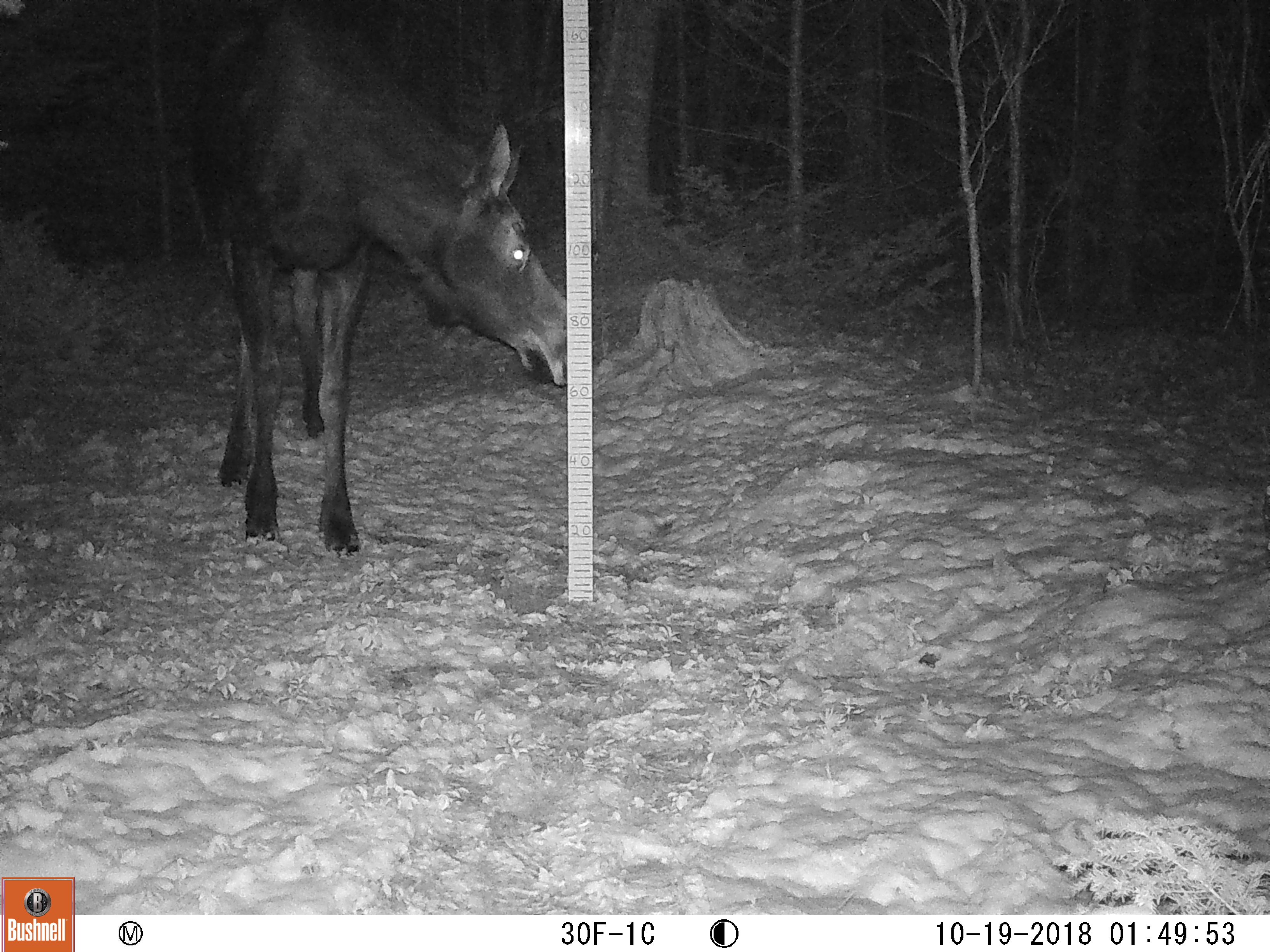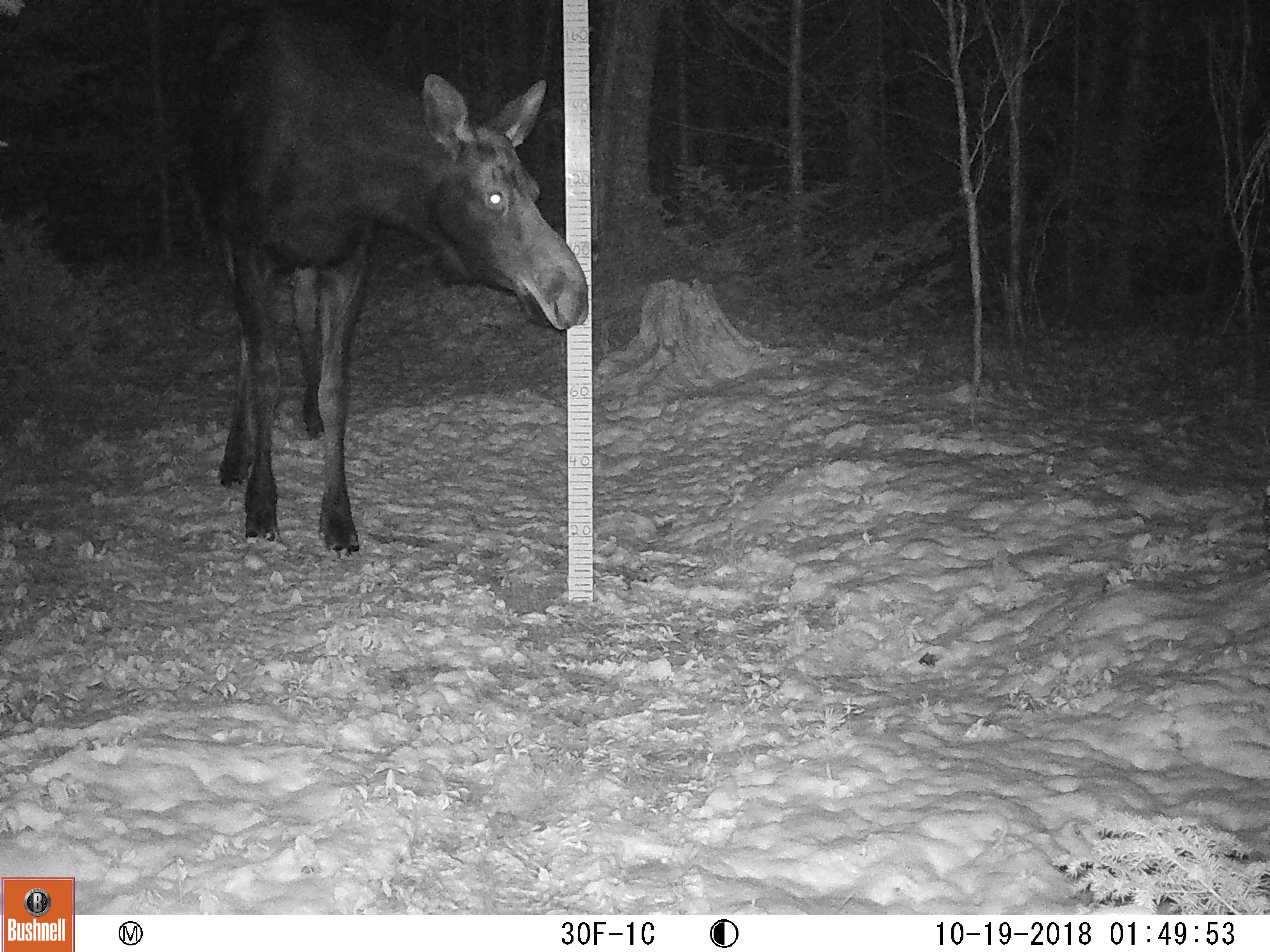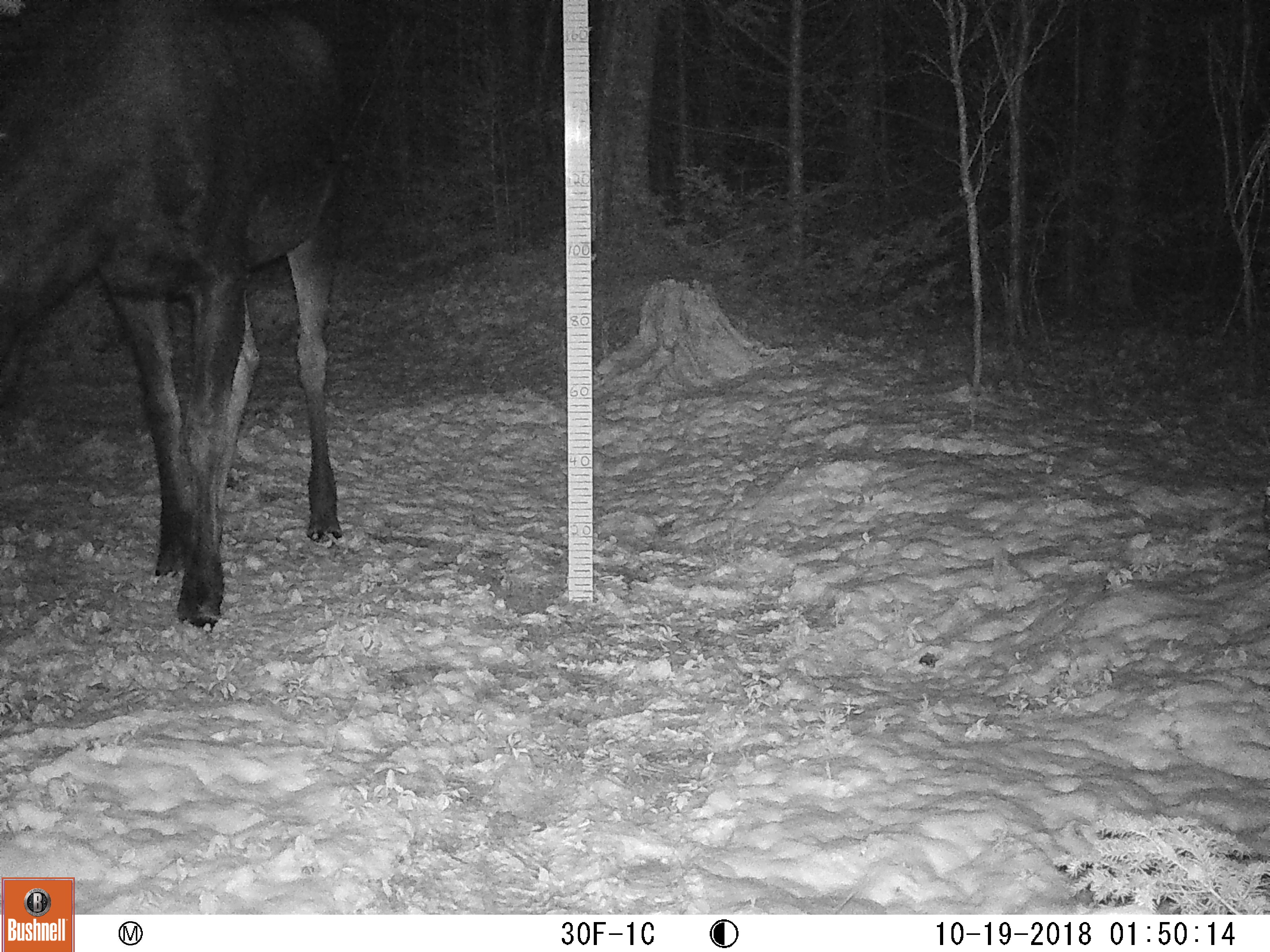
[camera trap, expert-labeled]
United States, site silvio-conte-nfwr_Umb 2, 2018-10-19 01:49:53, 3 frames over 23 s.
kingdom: Animalia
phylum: Chordata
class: Mammalia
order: Artiodactyla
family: Cervidae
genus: Alces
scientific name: Alces alces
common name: moose